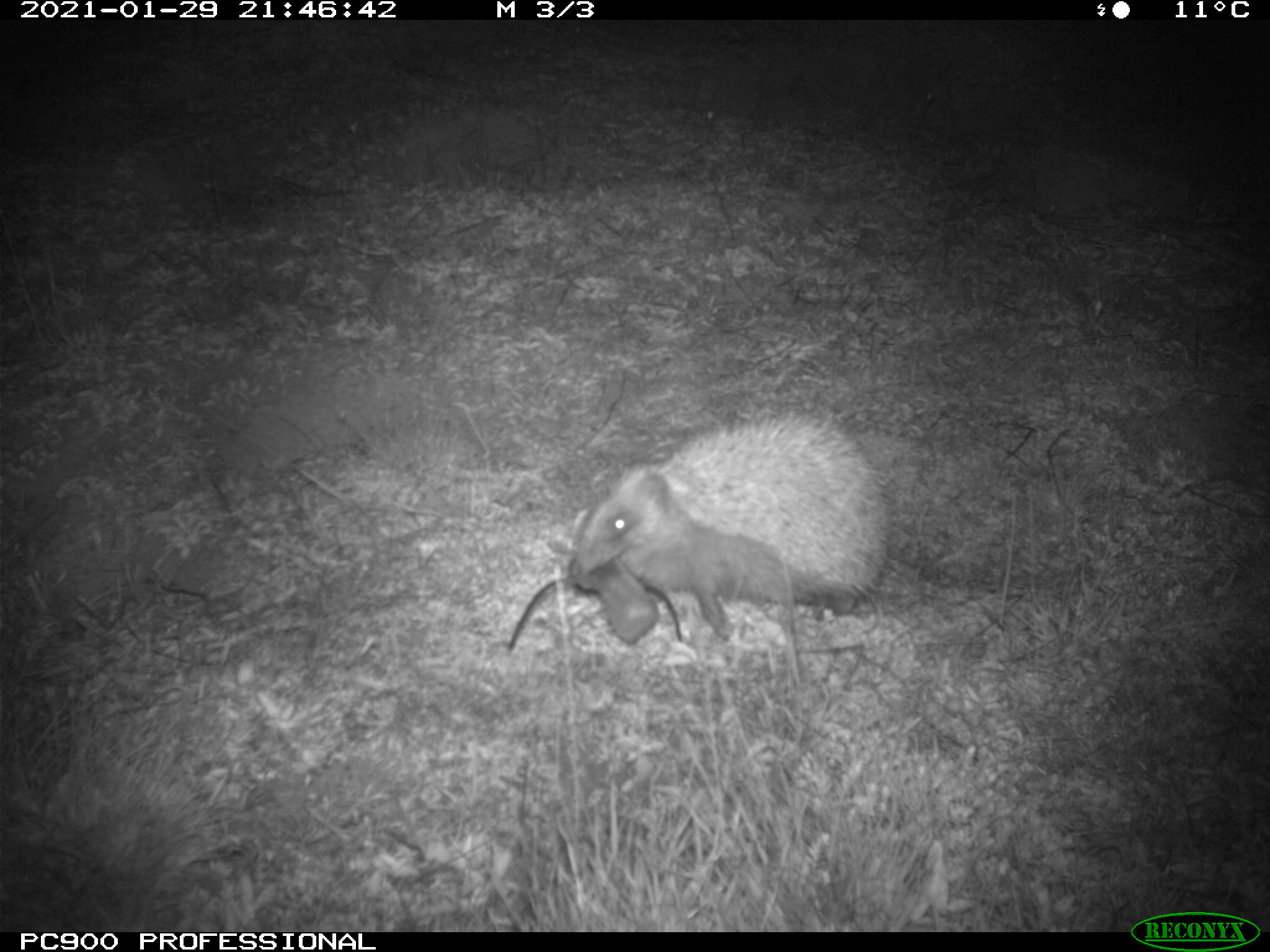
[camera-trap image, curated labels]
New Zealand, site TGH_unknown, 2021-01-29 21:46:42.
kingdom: Animalia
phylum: Chordata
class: Mammalia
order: Eulipotyphla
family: Erinaceidae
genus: Erinaceus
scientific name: Erinaceus europaeus europaeus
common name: european hedgehog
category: hedgehog